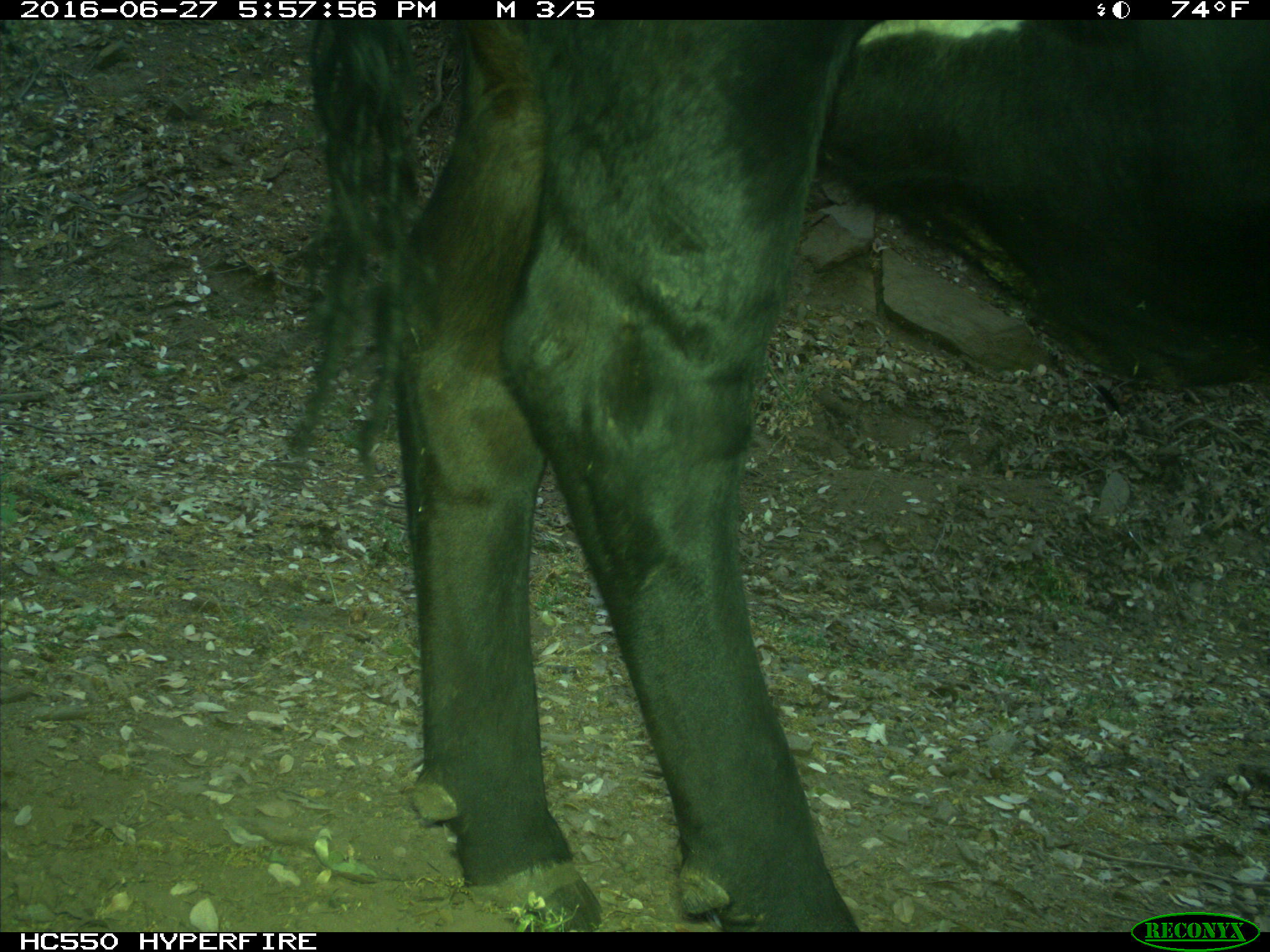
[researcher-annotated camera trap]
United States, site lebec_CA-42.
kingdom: Animalia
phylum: Chordata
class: Mammalia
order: Artiodactyla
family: Bovidae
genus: Bos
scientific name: Bos taurus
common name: domestic cow